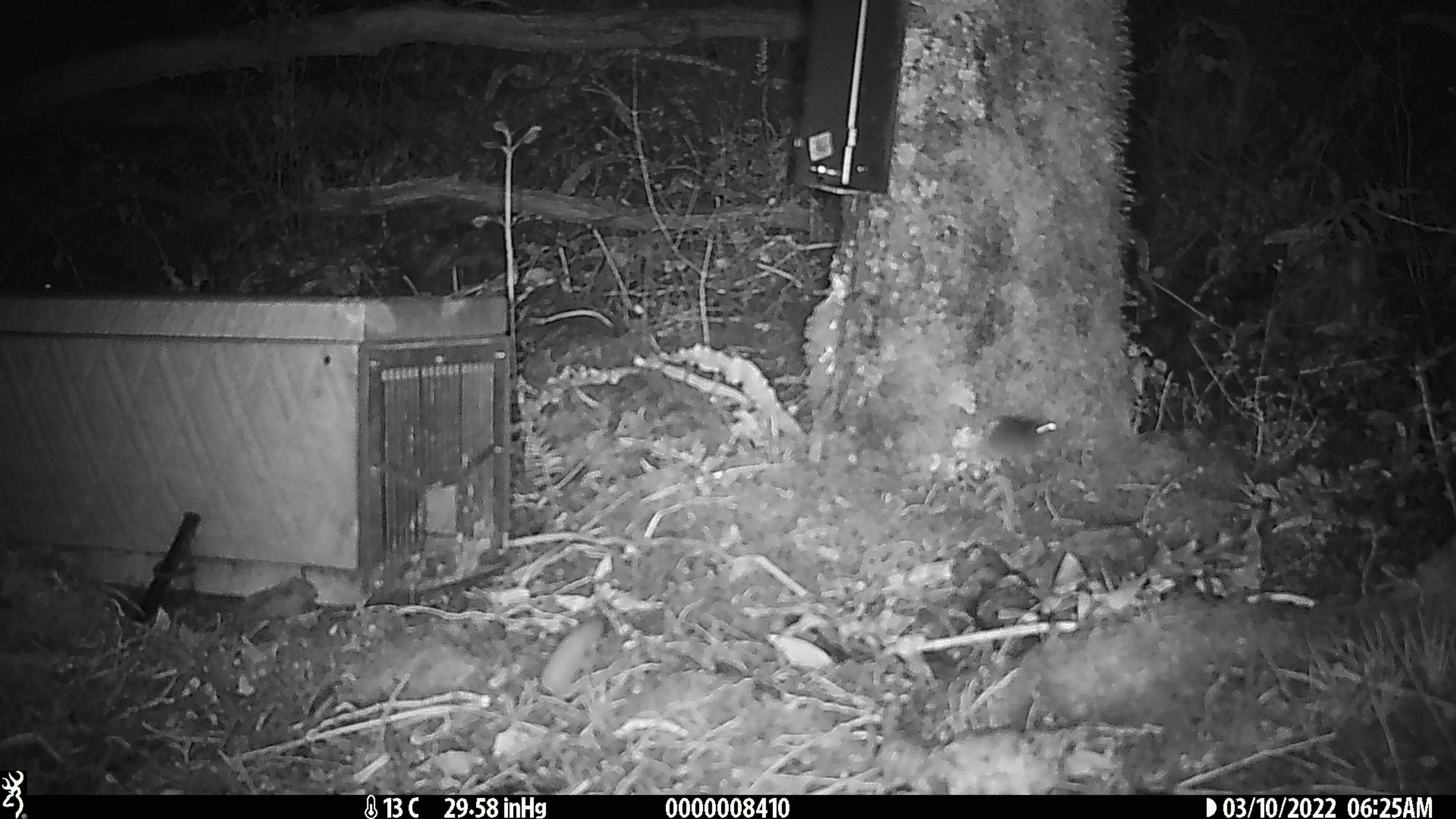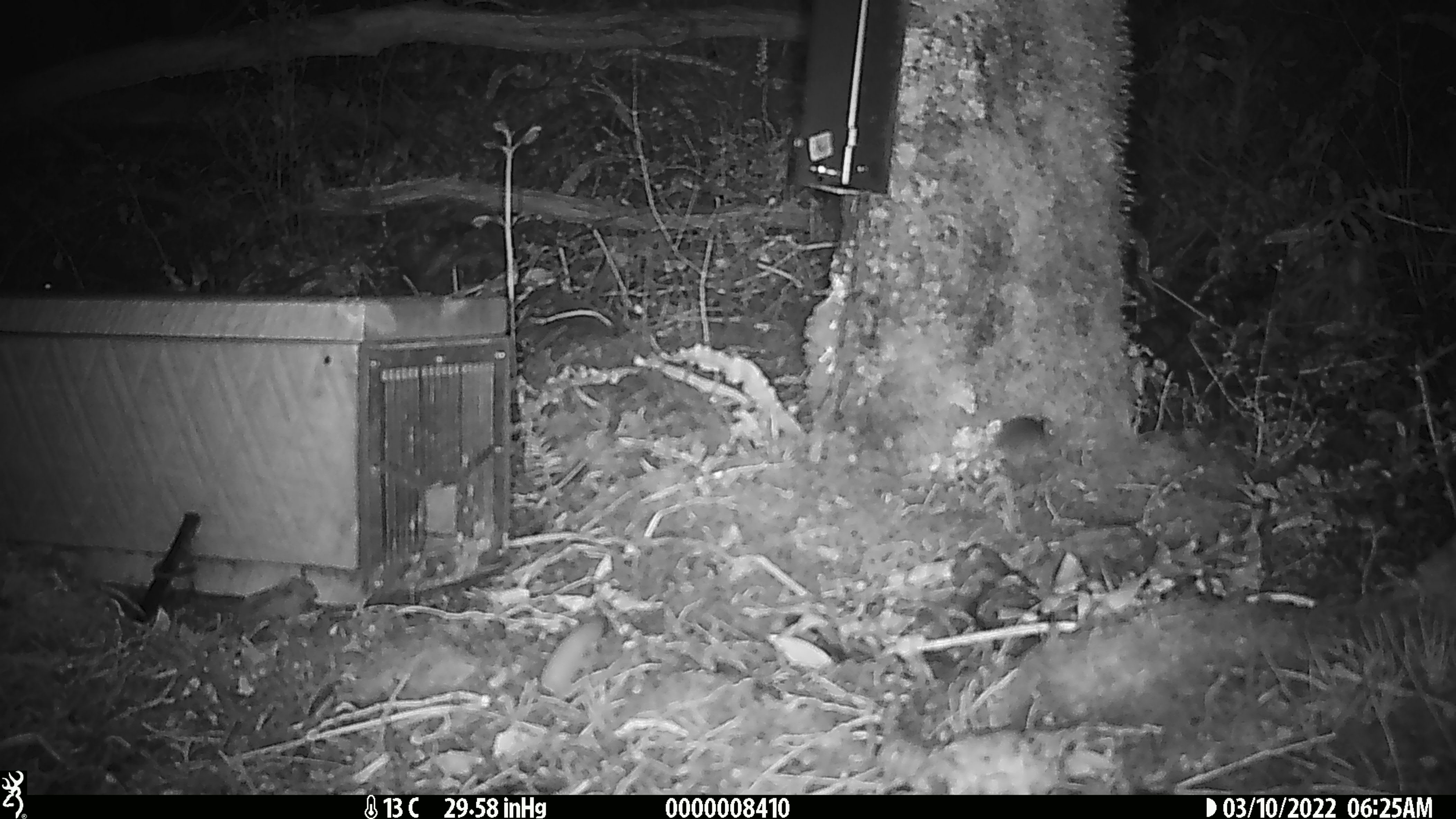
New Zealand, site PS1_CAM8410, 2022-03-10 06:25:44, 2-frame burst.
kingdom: Animalia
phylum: Chordata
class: Mammalia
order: Rodentia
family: Muridae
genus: Mus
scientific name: Mus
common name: mouse